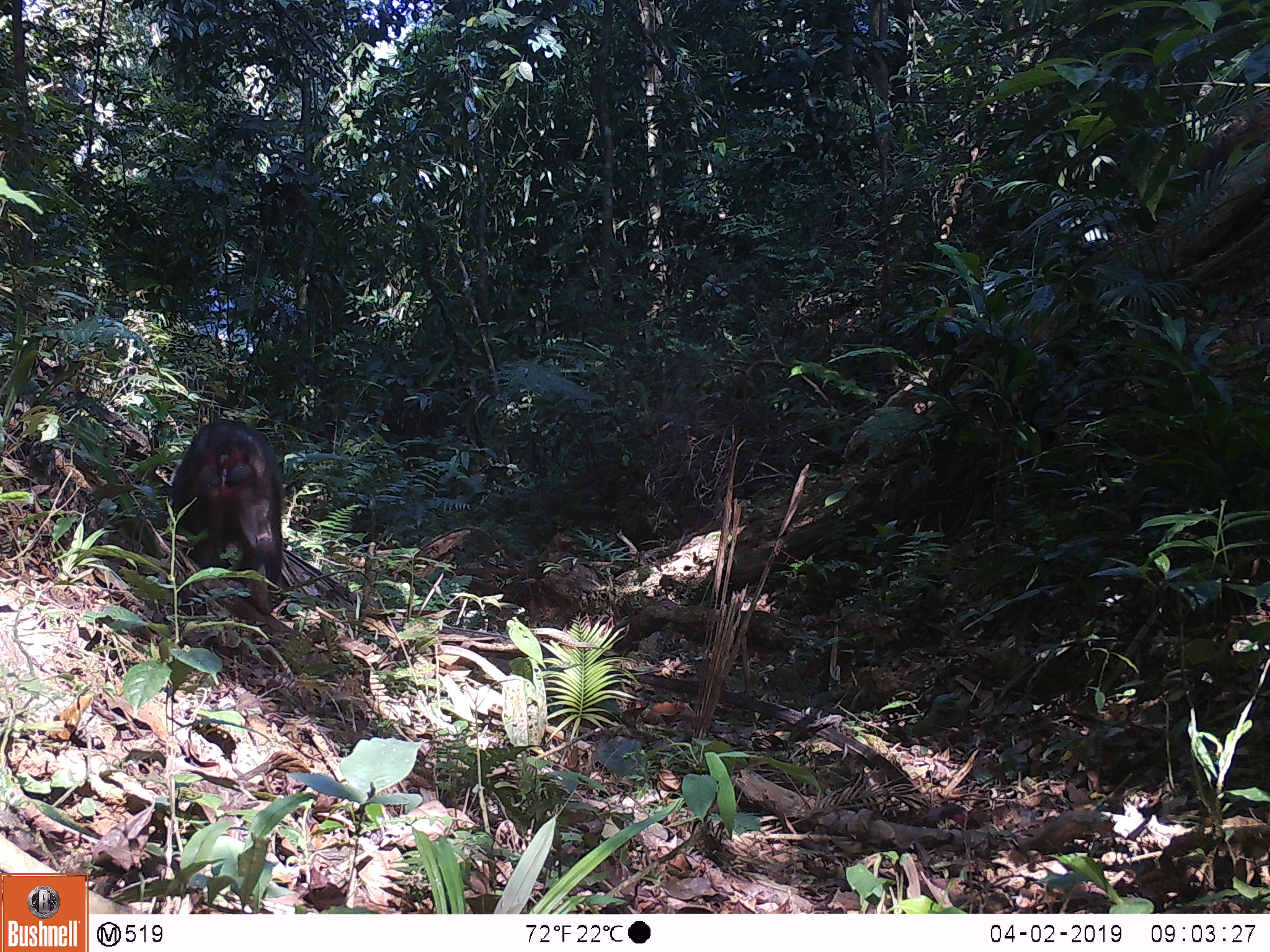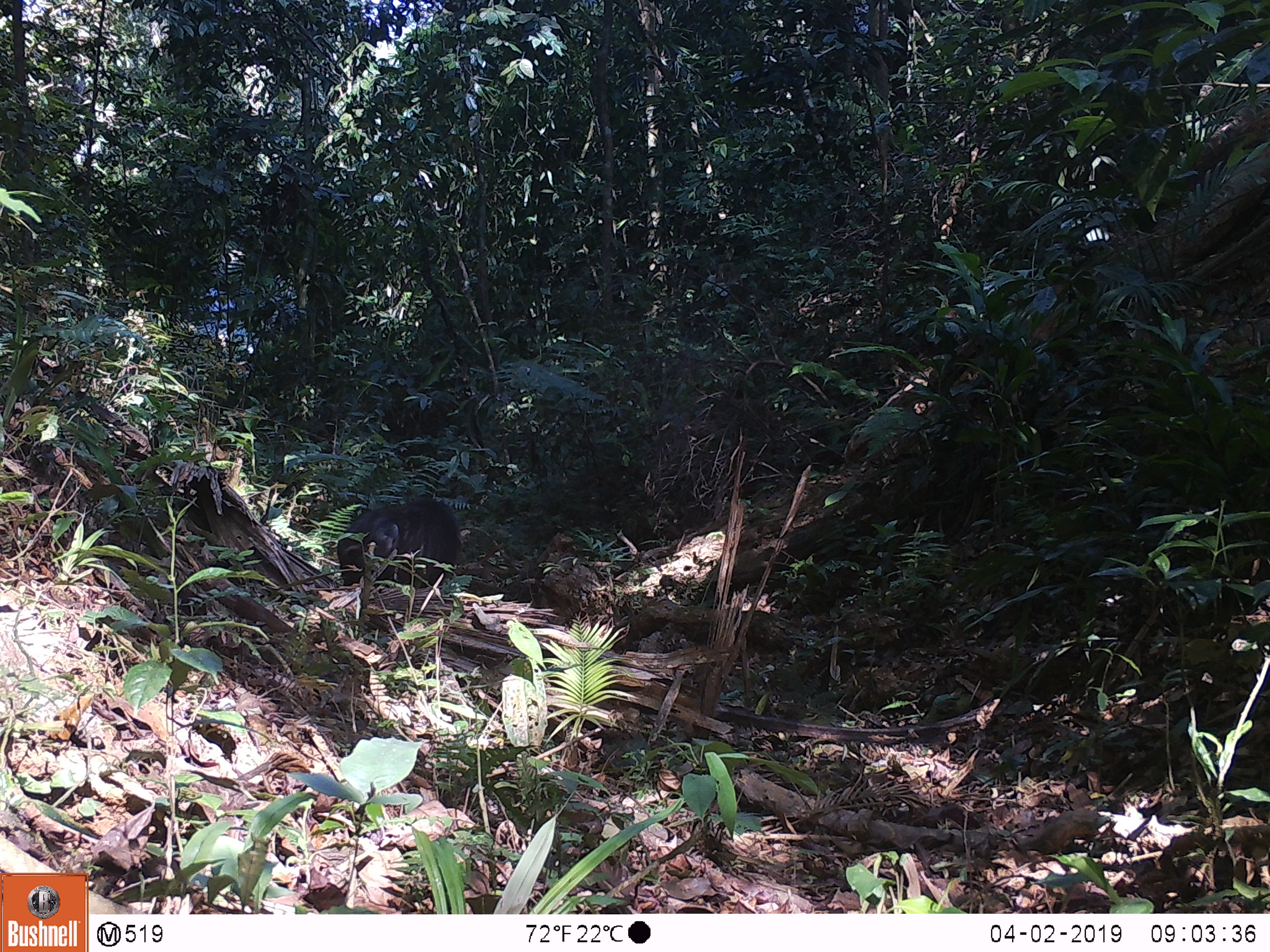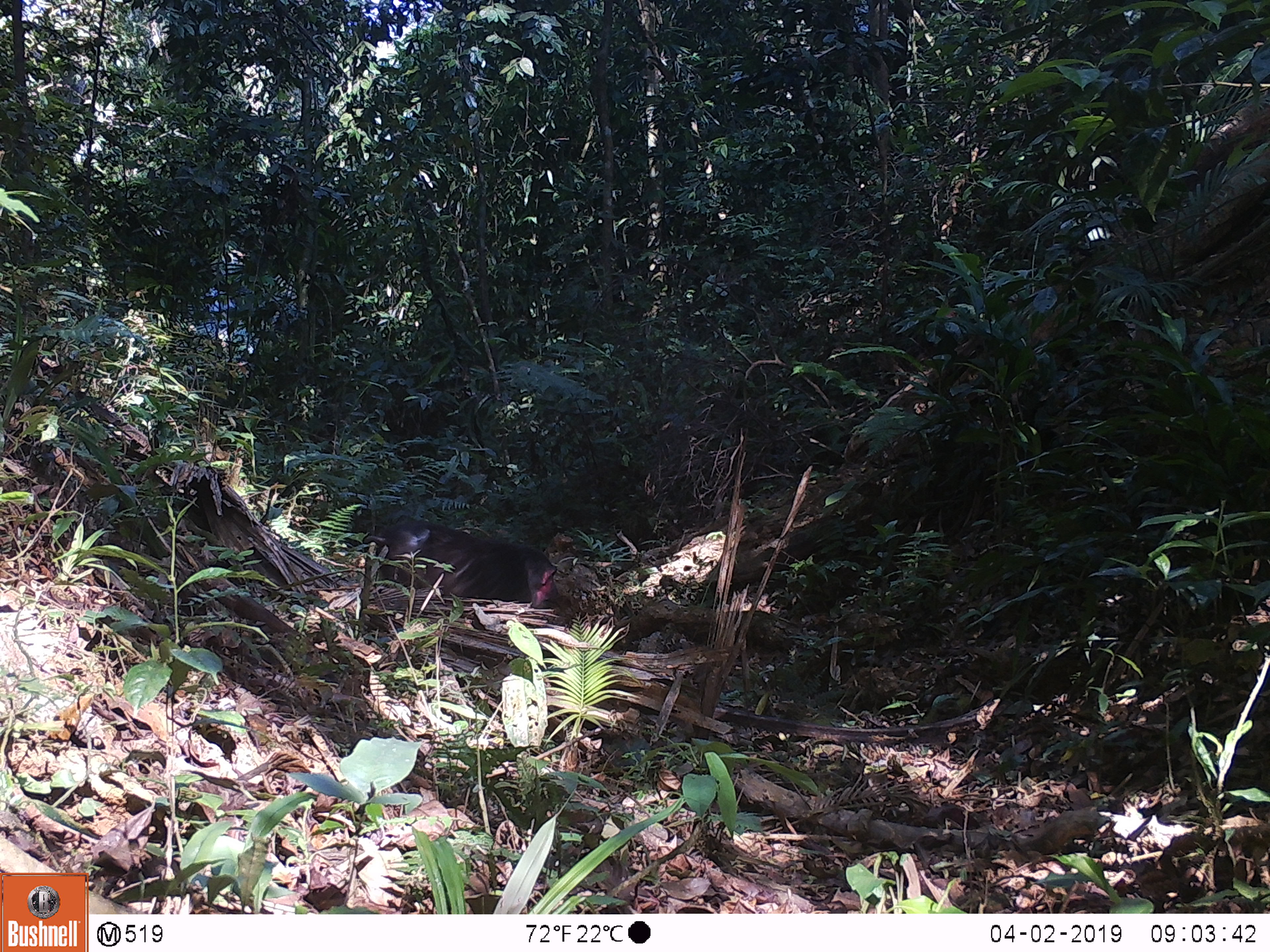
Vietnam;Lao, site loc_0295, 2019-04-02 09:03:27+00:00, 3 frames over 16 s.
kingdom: Animalia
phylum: Chordata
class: Mammalia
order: Primates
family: Cercopithecidae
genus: Macaca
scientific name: Macaca arctoides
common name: stump-tailed macaque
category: stump tailed macaque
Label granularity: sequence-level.